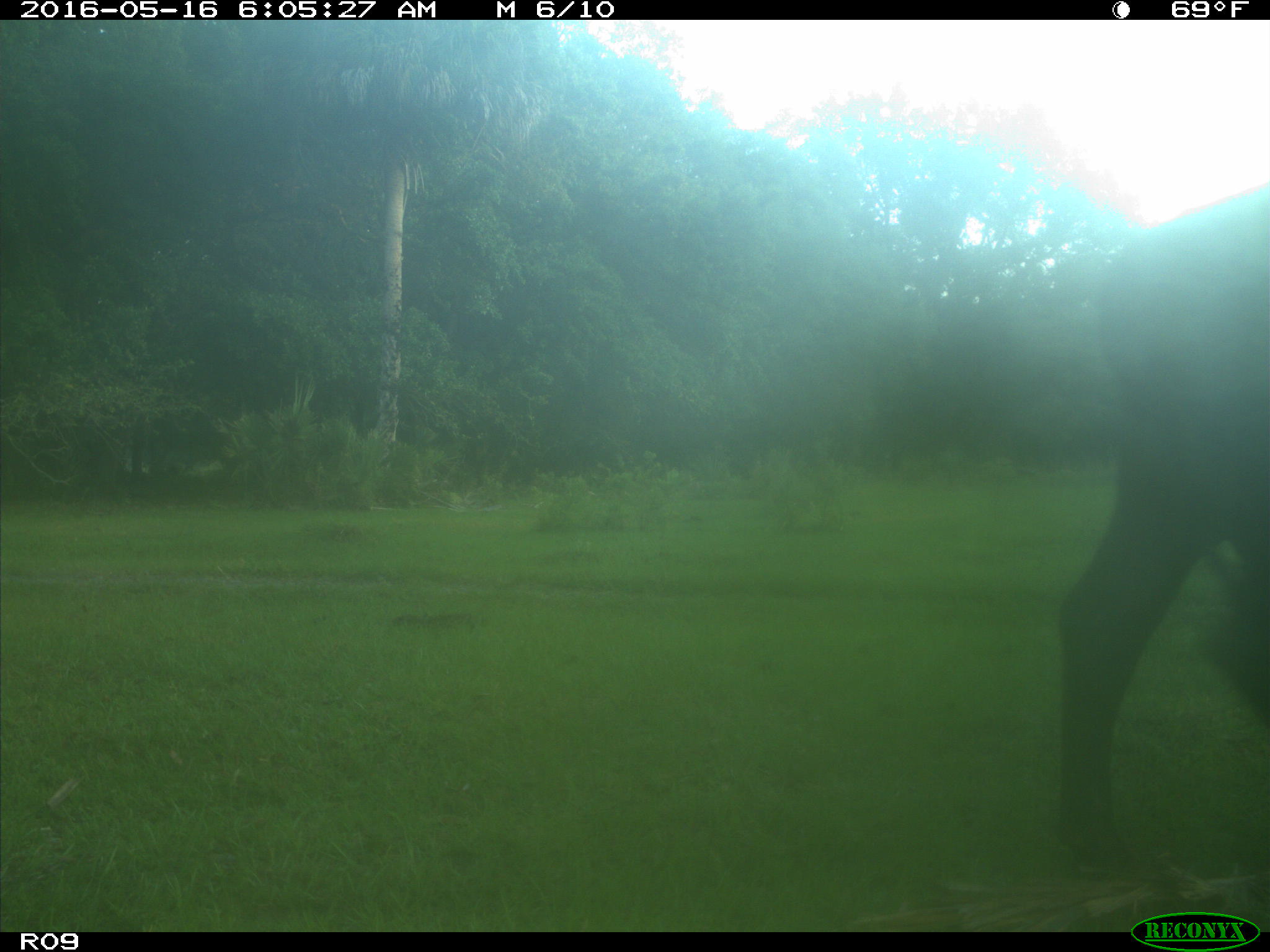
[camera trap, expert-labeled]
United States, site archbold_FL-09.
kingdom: Animalia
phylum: Chordata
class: Mammalia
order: Artiodactyla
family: Bovidae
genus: Bos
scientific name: Bos taurus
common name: domestic cow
Bos taurus (domestic cow).